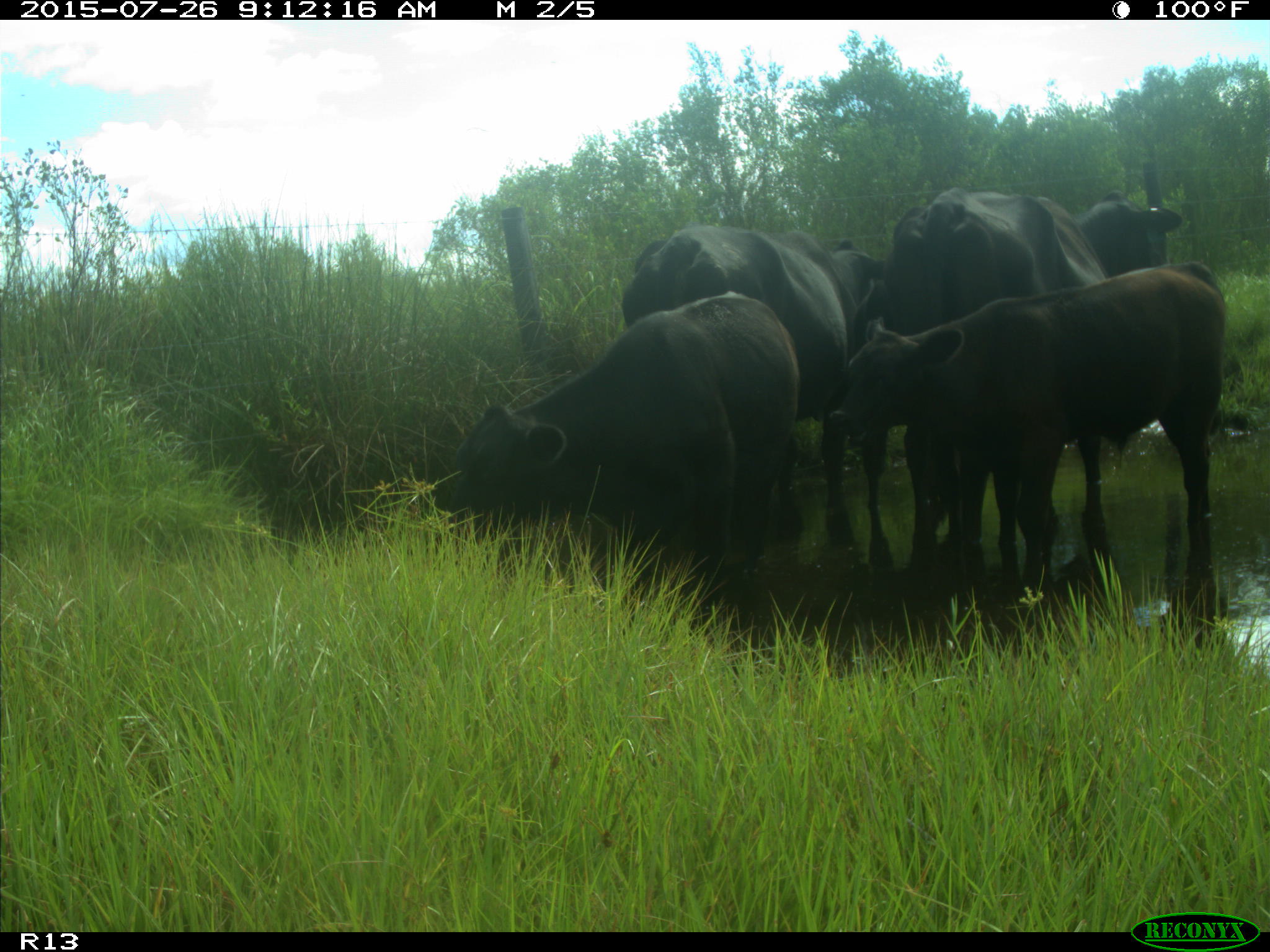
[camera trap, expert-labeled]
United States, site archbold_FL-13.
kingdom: Animalia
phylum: Chordata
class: Mammalia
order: Artiodactyla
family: Bovidae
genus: Bos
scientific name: Bos taurus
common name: domestic cow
Bos taurus (domestic cow).